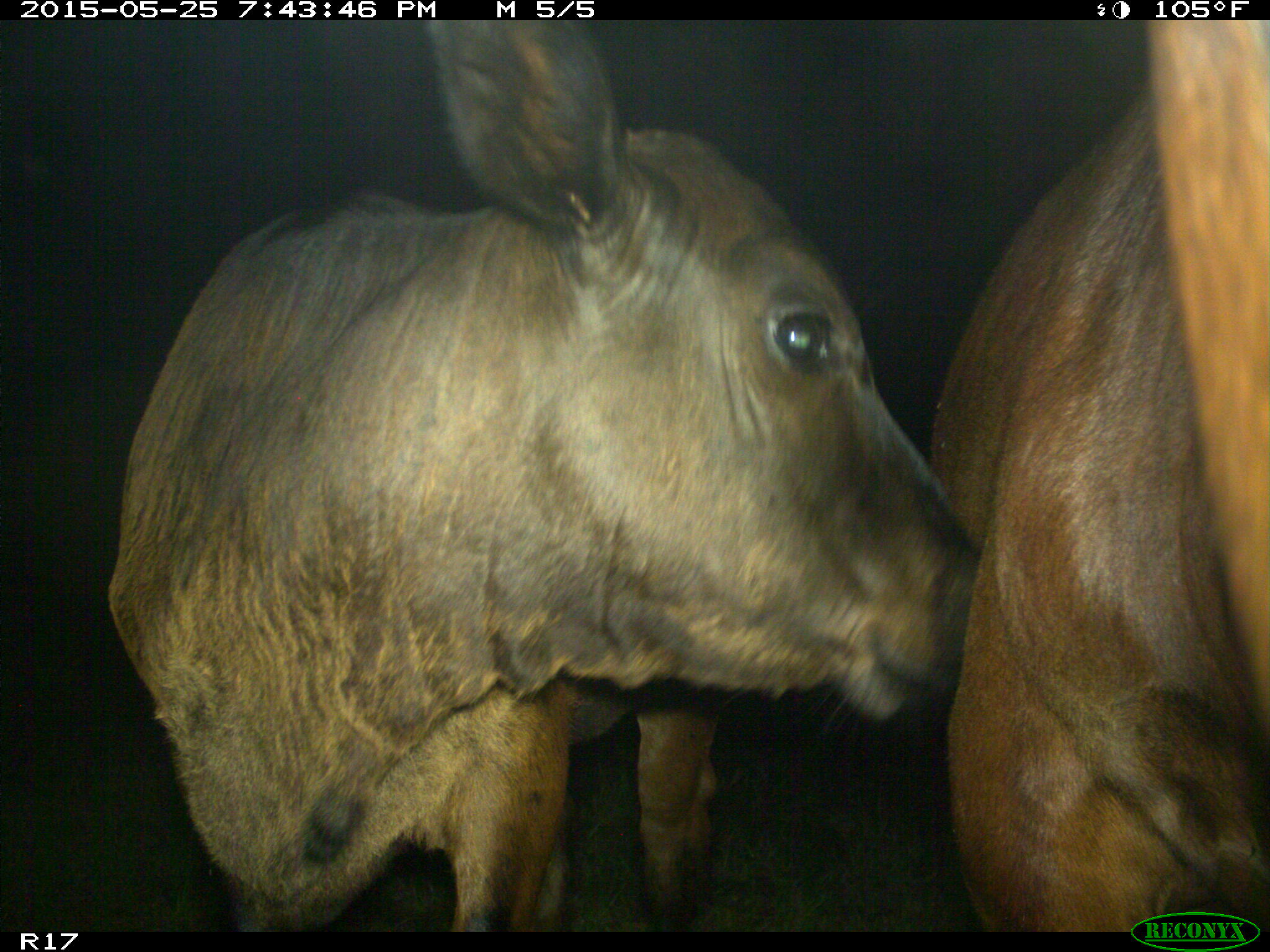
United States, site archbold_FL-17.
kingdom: Animalia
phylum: Chordata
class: Mammalia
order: Artiodactyla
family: Bovidae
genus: Bos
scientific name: Bos taurus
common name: domestic cow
Bos taurus (domestic cow).